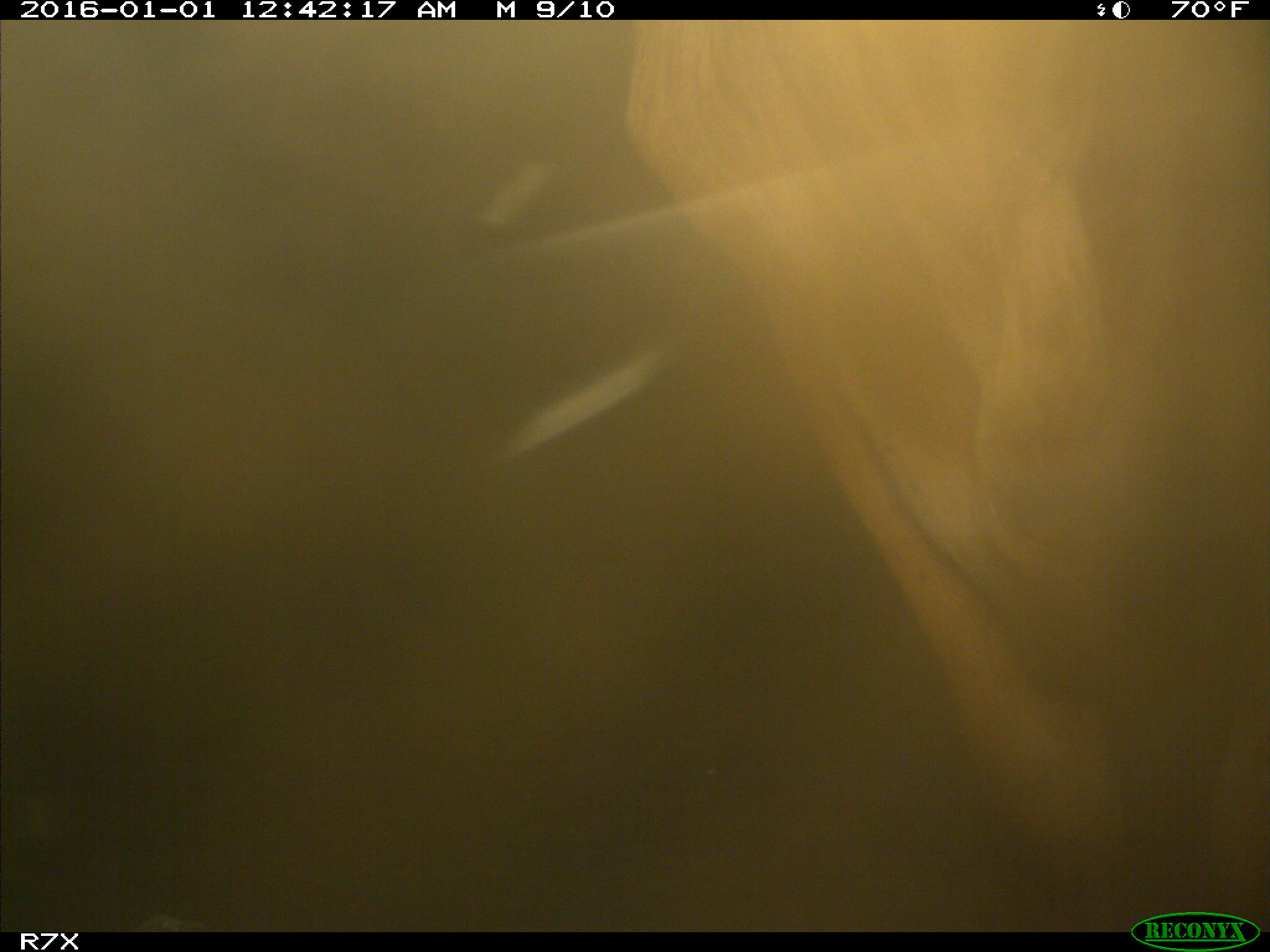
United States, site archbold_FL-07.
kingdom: Animalia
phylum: Chordata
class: Mammalia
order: Artiodactyla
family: Bovidae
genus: Bos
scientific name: Bos taurus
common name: domestic cow